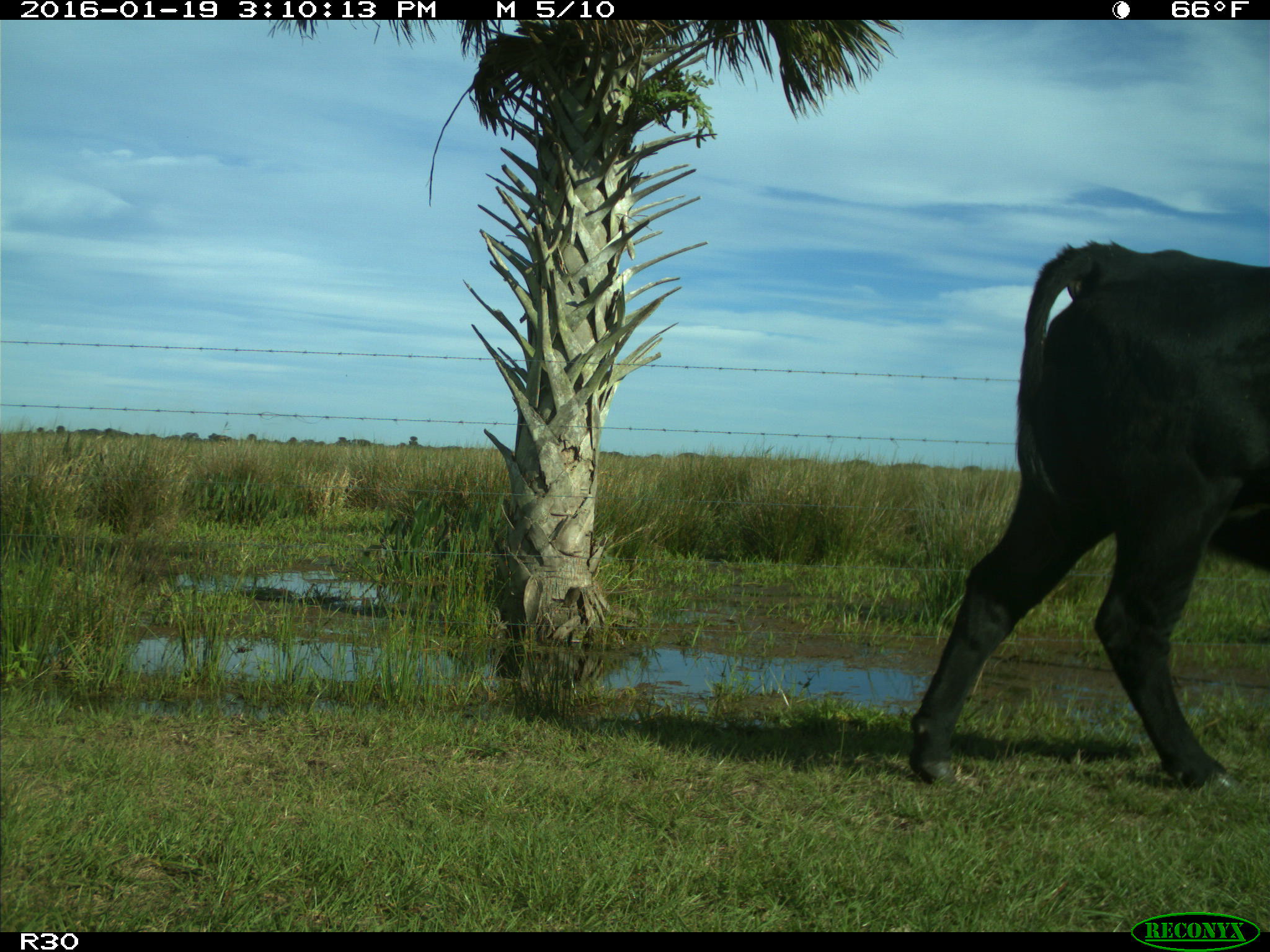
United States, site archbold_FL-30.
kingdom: Animalia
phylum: Chordata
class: Mammalia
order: Artiodactyla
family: Bovidae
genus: Bos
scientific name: Bos taurus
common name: domestic cow